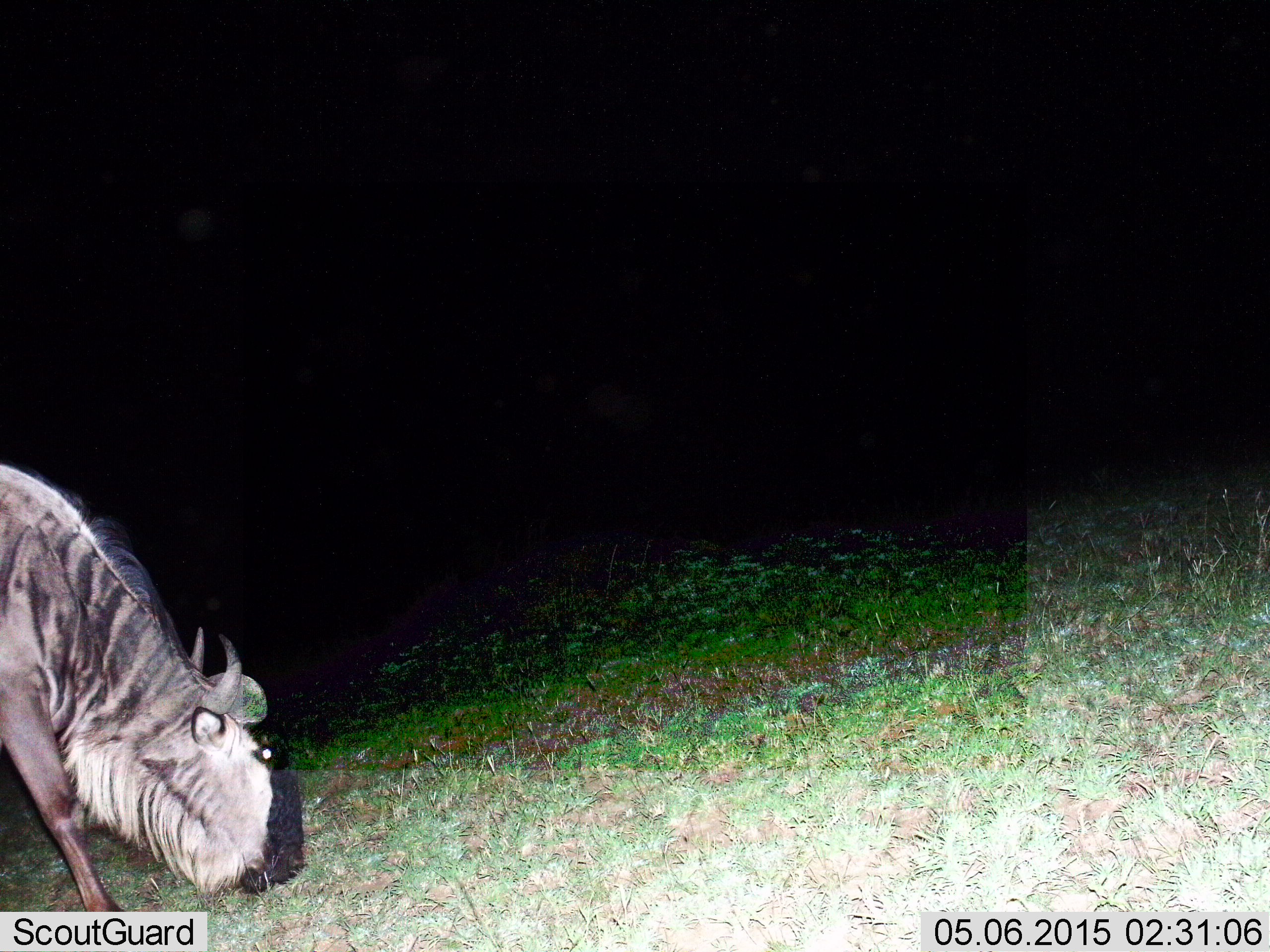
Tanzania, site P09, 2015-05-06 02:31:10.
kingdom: Animalia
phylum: Chordata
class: Mammalia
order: Artiodactyla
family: Bovidae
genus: Connochaetes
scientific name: Connochaetes taurinus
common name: blue wildebeest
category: wildebeest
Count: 1.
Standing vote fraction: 30%.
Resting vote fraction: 0%.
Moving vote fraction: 20%.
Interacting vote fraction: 0%.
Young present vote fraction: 0%.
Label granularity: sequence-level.